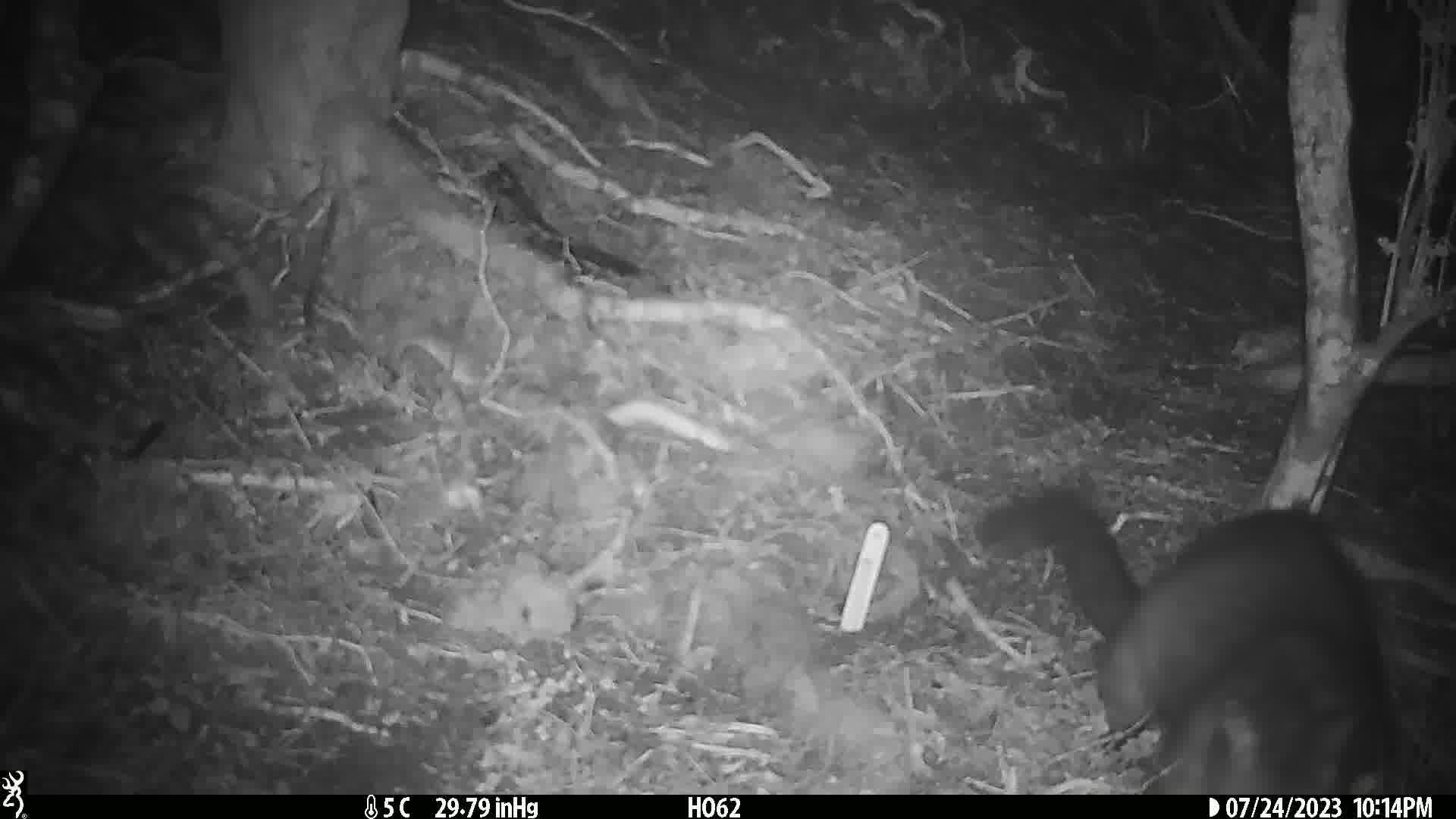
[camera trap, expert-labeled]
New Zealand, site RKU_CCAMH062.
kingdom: Animalia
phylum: Chordata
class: Mammalia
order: Diprotodontia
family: Phalangeridae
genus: Trichosurus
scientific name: Trichosurus vulpecula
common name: common brushtail possum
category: possum